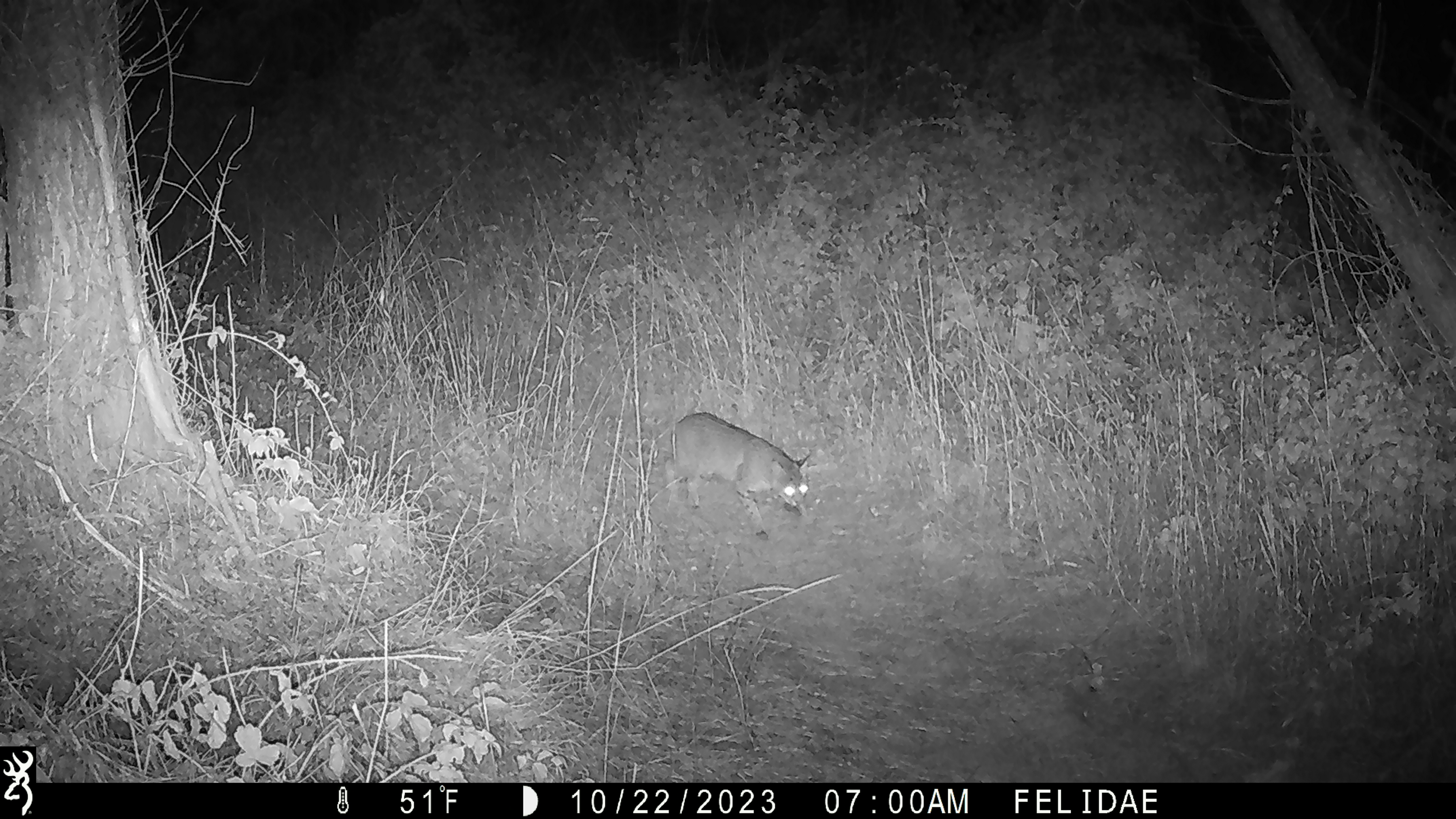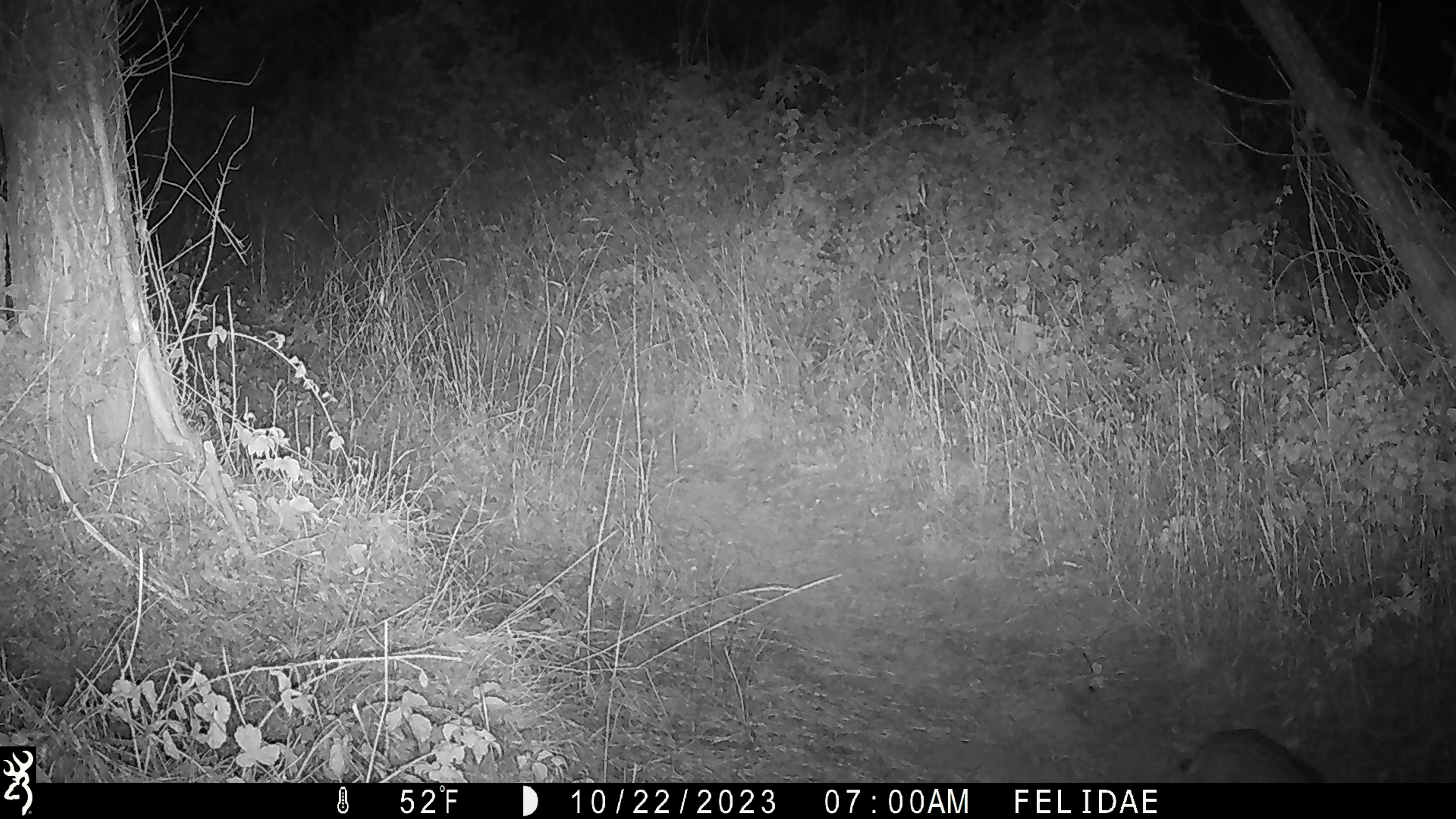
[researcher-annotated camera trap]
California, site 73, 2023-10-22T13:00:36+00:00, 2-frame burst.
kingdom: Animalia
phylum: Chordata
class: Mammalia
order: Carnivora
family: Felidae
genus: Lynx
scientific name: Lynx rufus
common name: bobcat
Bobcat (Lynx rufus).